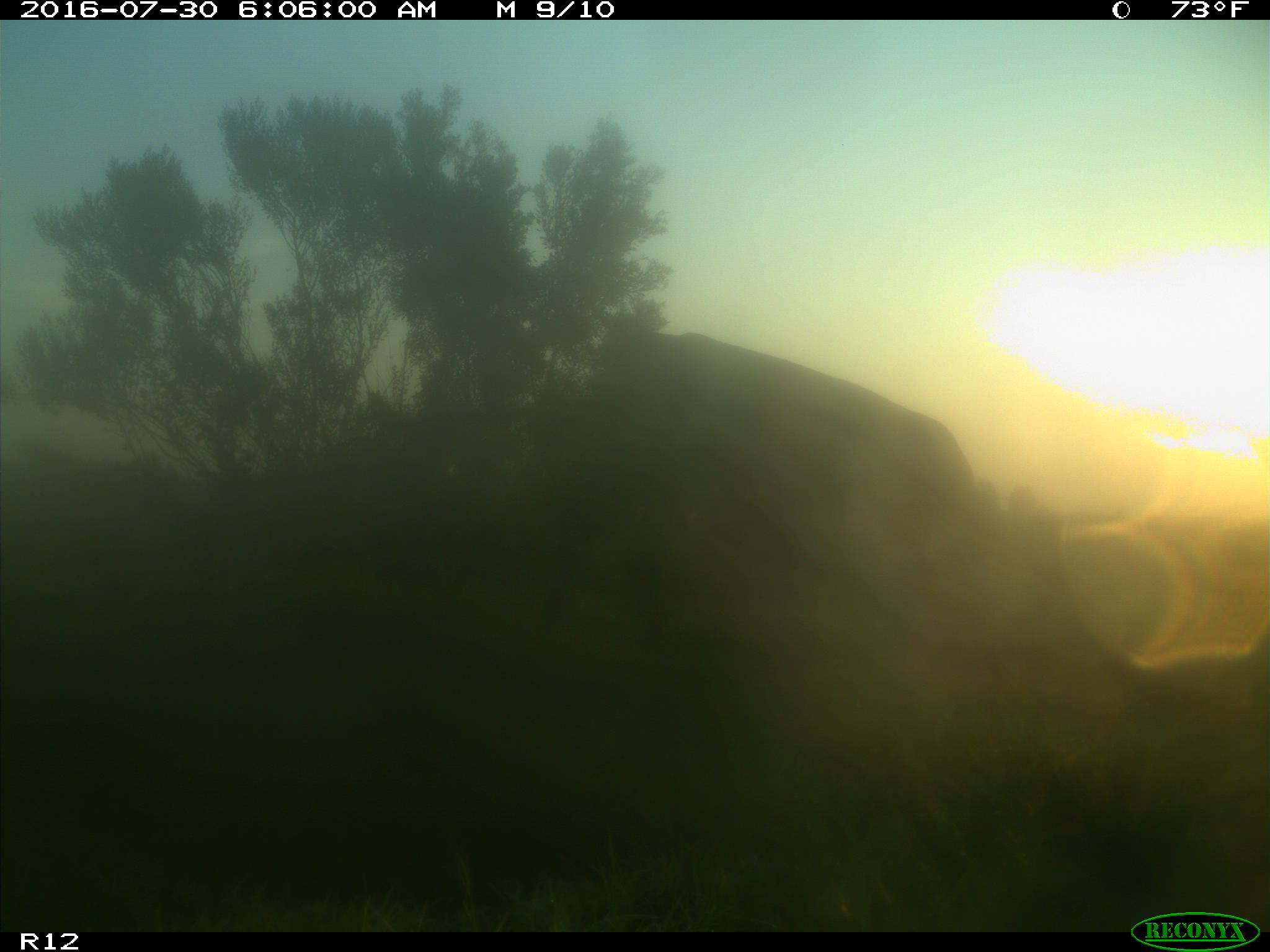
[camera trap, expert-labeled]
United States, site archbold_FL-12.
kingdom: Animalia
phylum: Chordata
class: Mammalia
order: Artiodactyla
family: Bovidae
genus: Bos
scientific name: Bos taurus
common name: domestic cow